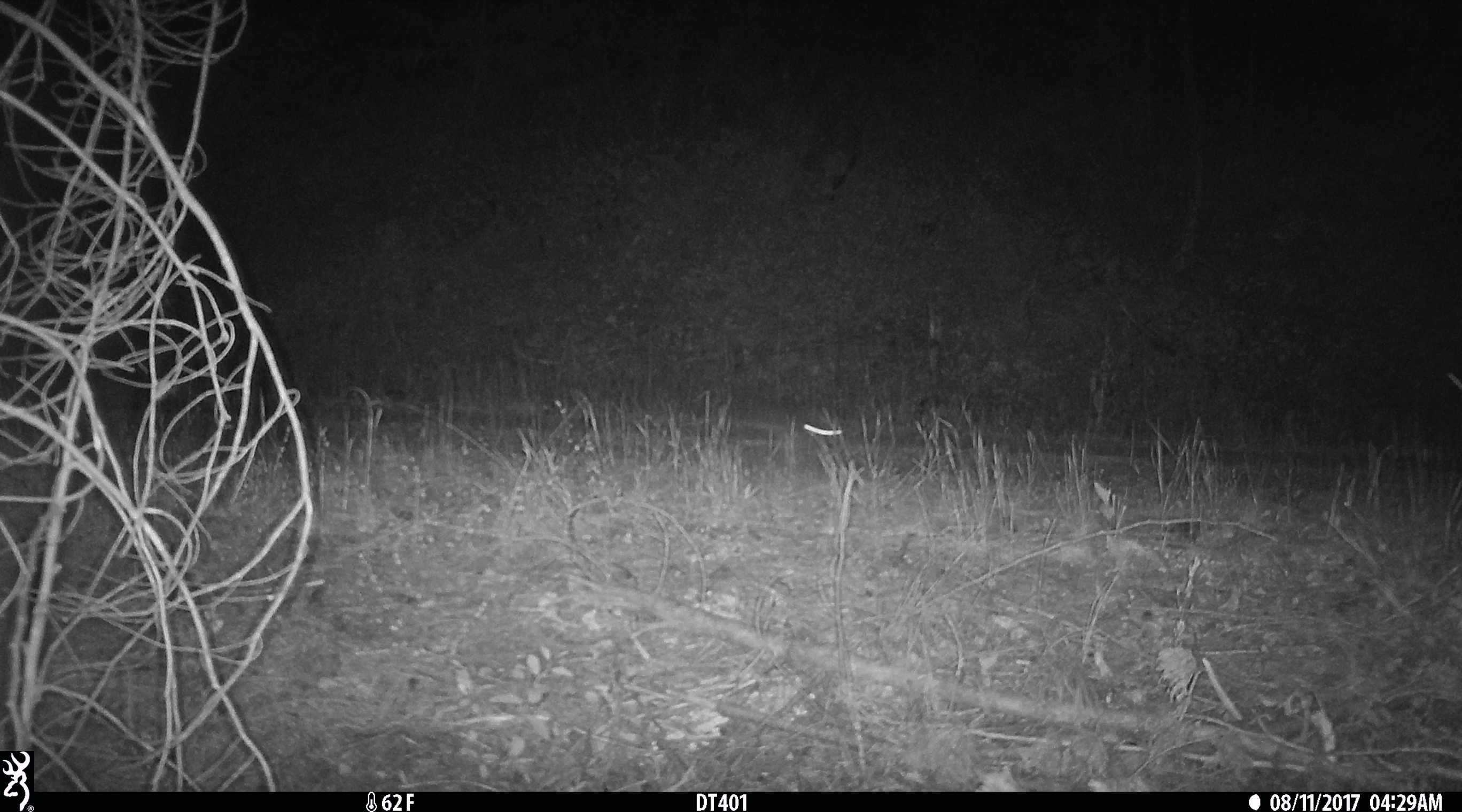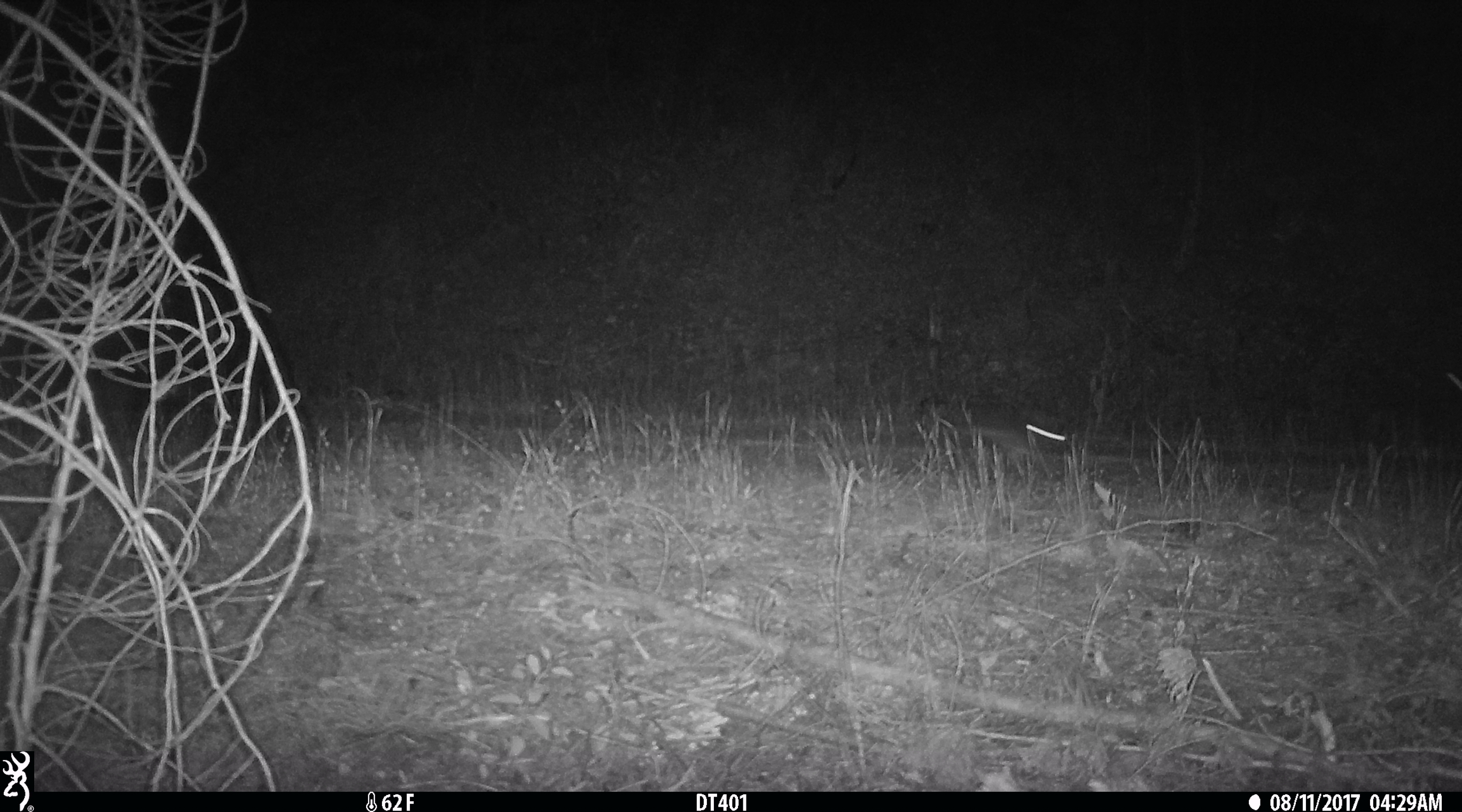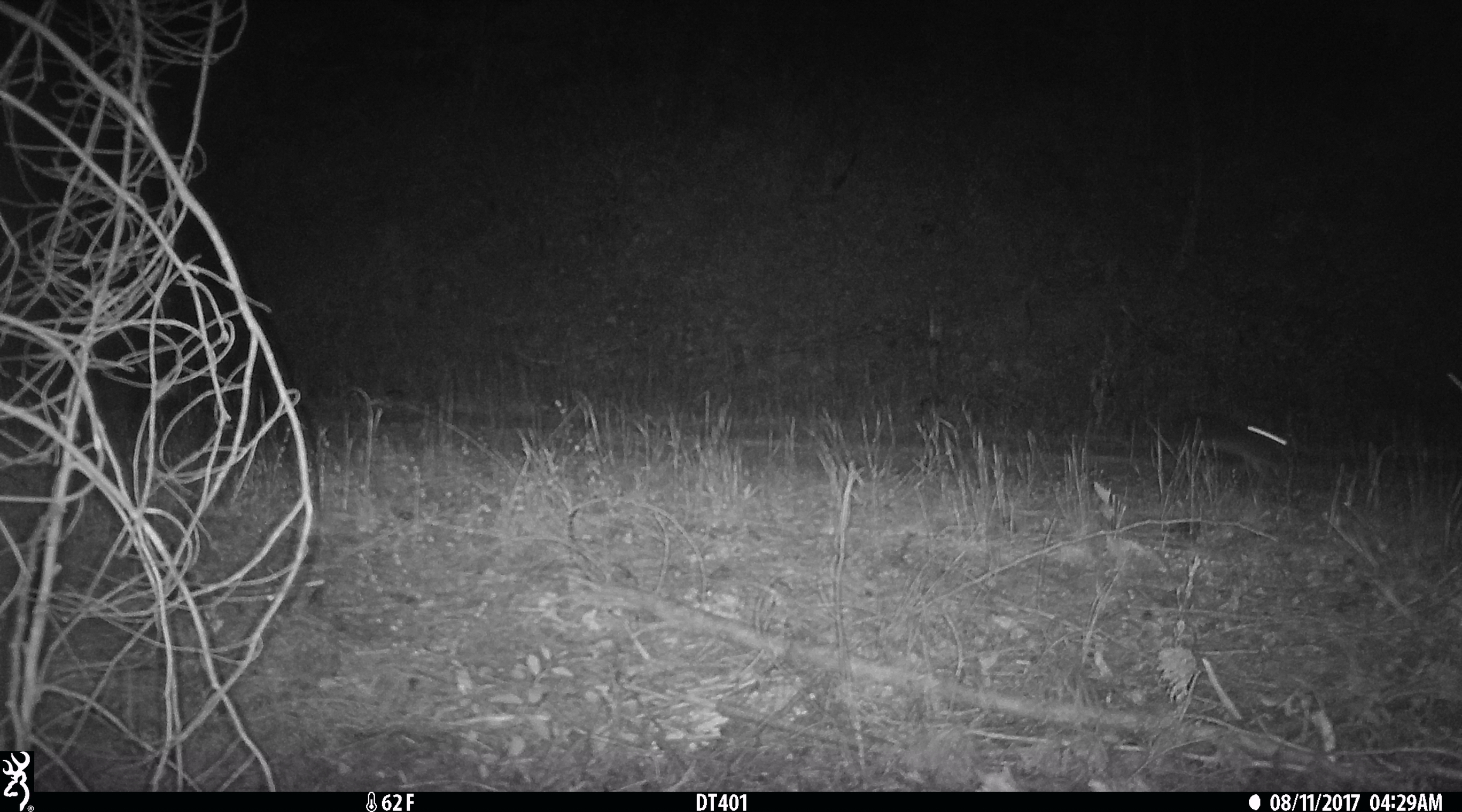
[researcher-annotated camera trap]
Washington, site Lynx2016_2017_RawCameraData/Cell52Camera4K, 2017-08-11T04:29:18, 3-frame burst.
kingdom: Animalia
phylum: Chordata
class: Mammalia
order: Lagomorpha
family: Leporidae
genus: Lepus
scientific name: Lepus americanus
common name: snowshoe hare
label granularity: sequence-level